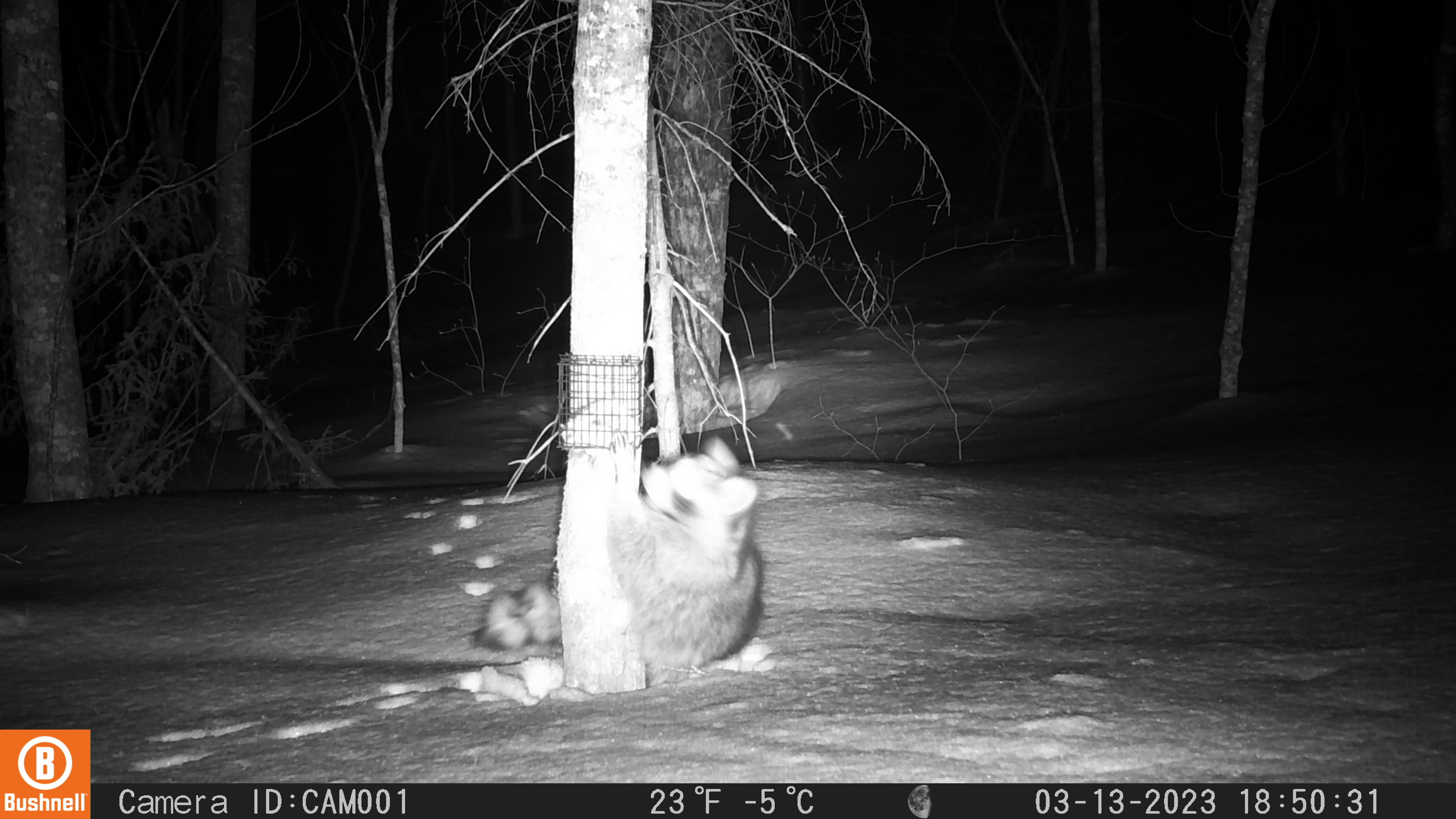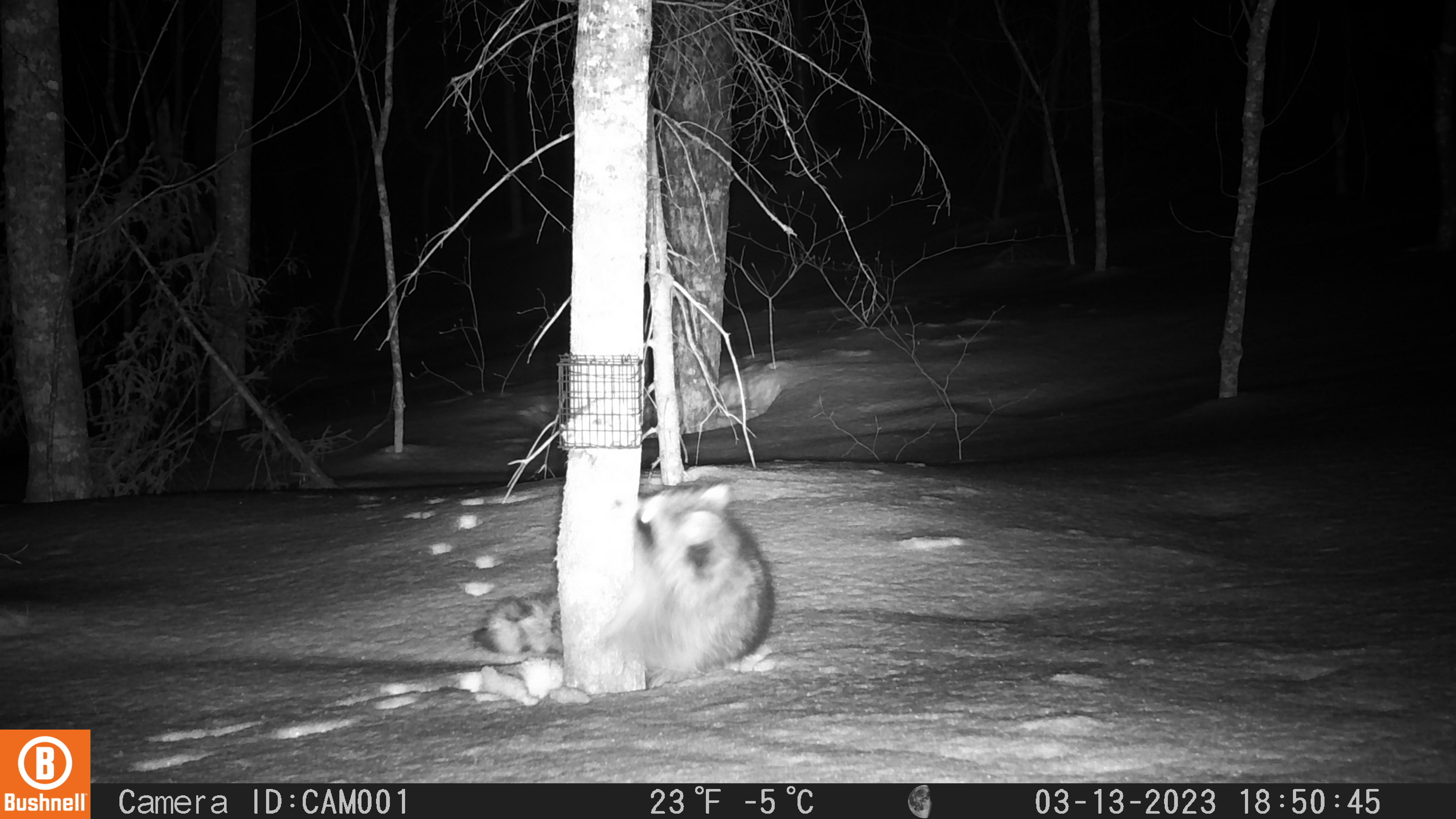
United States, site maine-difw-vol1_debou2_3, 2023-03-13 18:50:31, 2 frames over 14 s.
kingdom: Animalia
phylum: Chordata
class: Mammalia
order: Carnivora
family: Procyonidae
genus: Procyon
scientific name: Procyon lotor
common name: raccoon